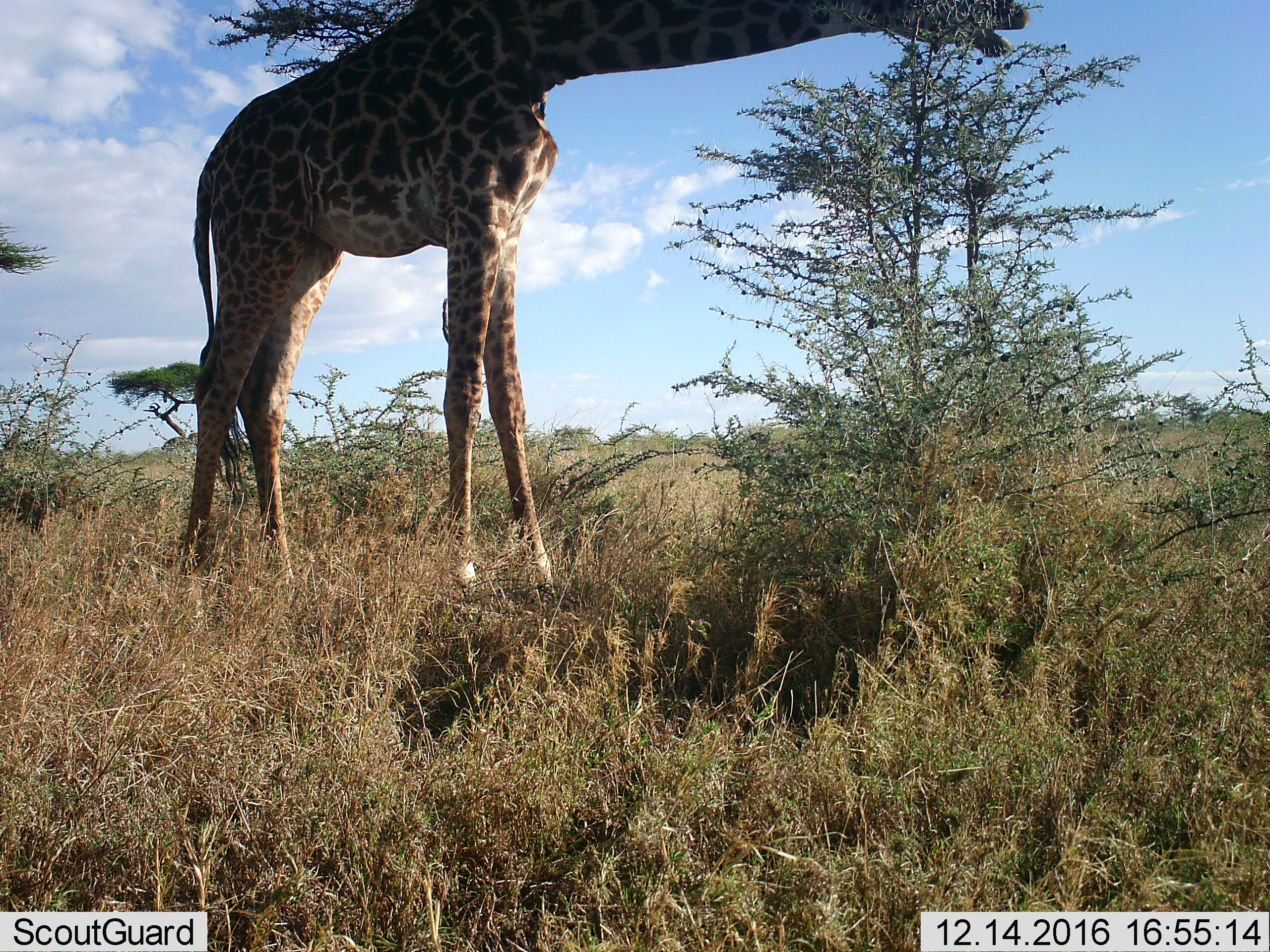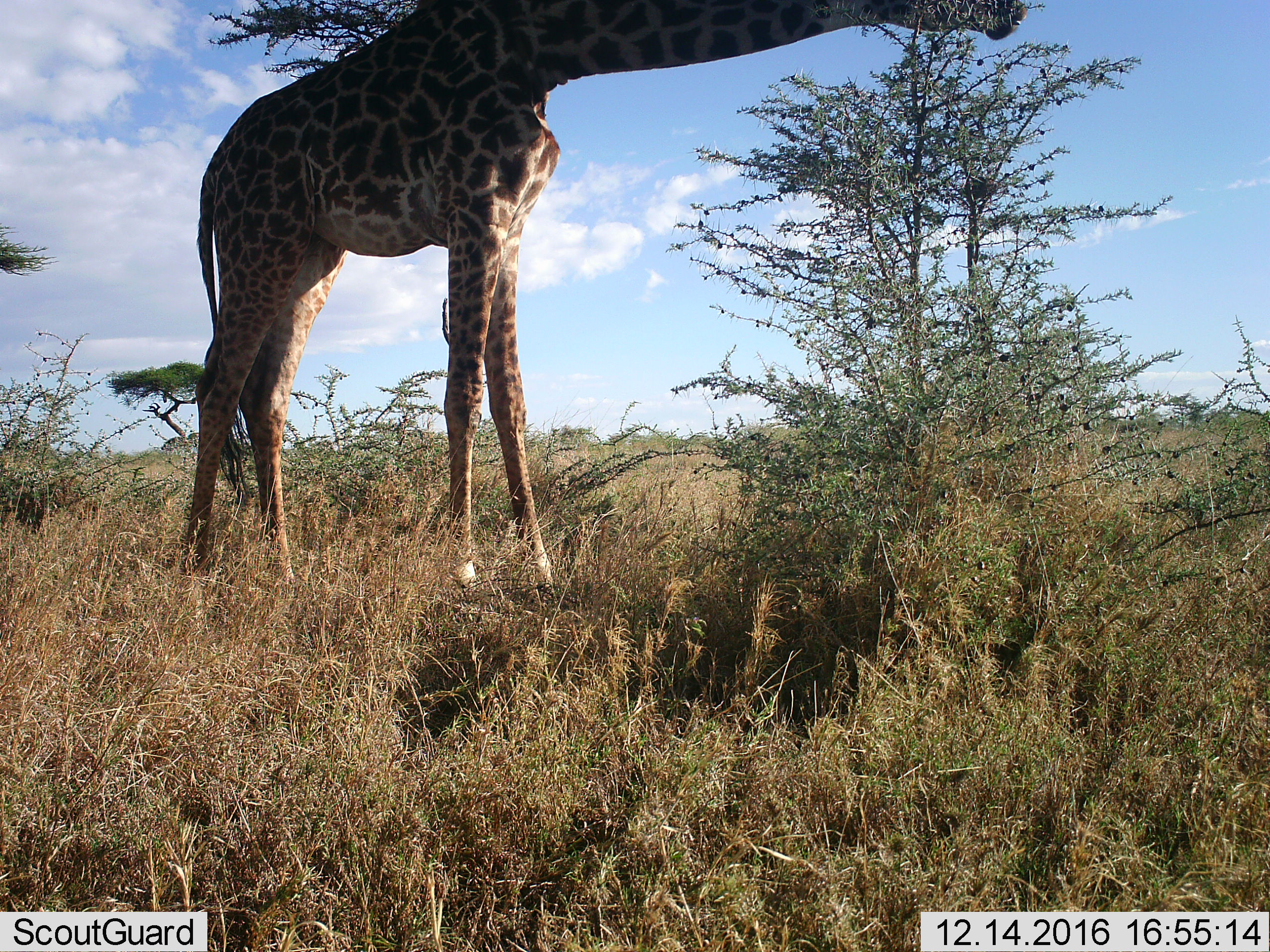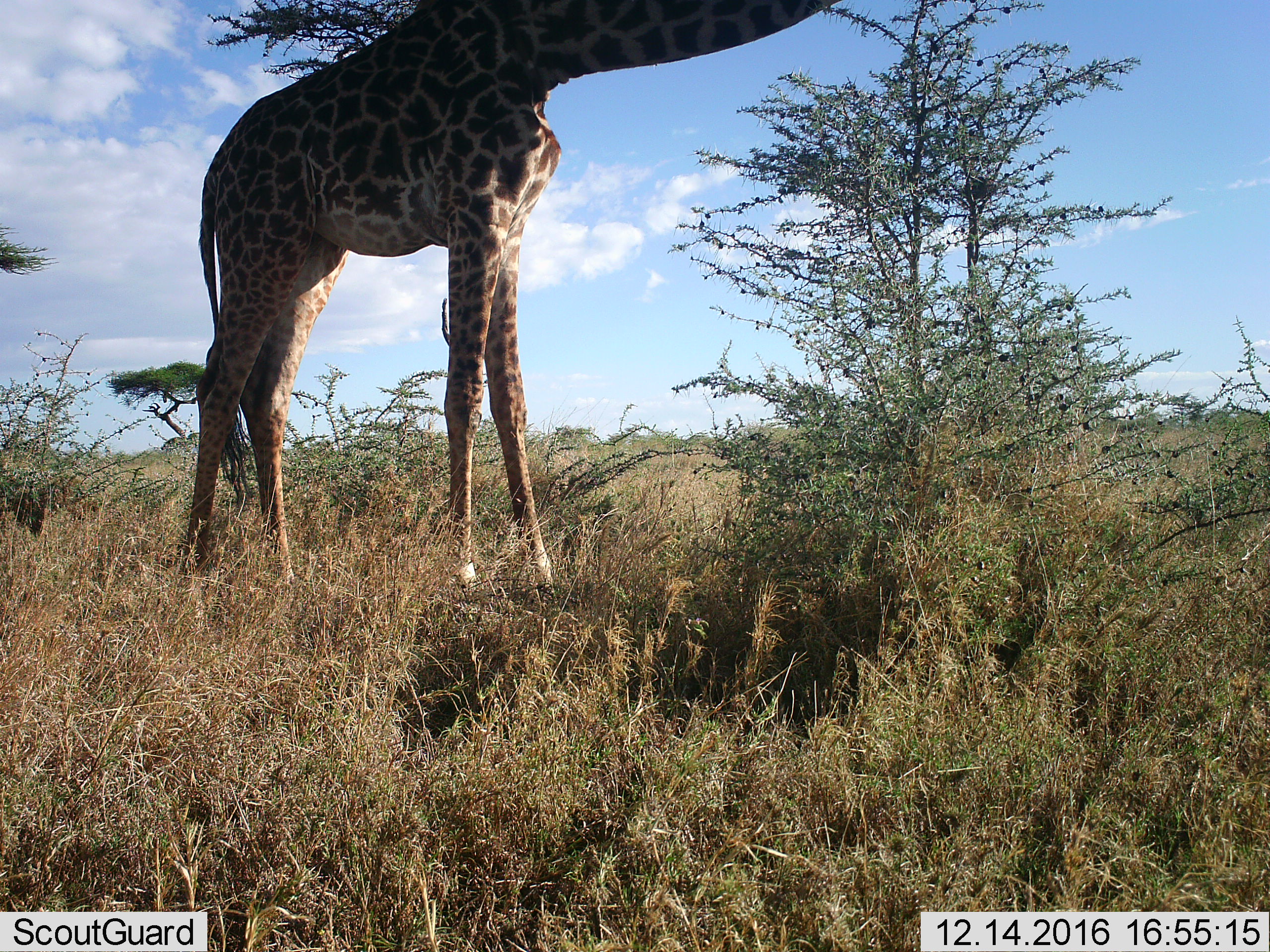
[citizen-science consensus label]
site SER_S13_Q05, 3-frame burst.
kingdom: Animalia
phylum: Chordata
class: Mammalia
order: Artiodactyla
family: Giraffidae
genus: Giraffa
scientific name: Giraffa camelopardalis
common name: giraffe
Giraffe (Giraffa camelopardalis), count 1. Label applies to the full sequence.